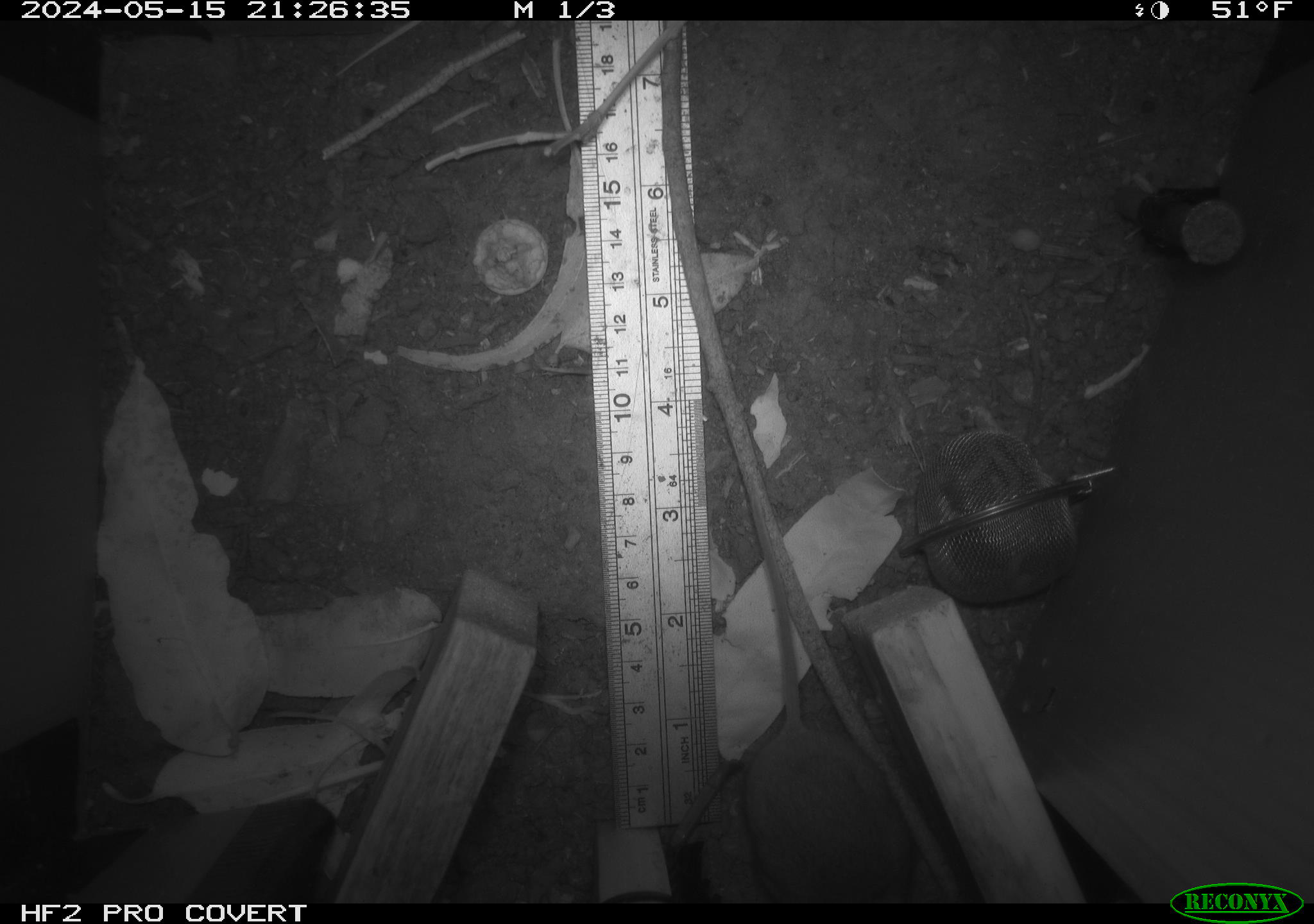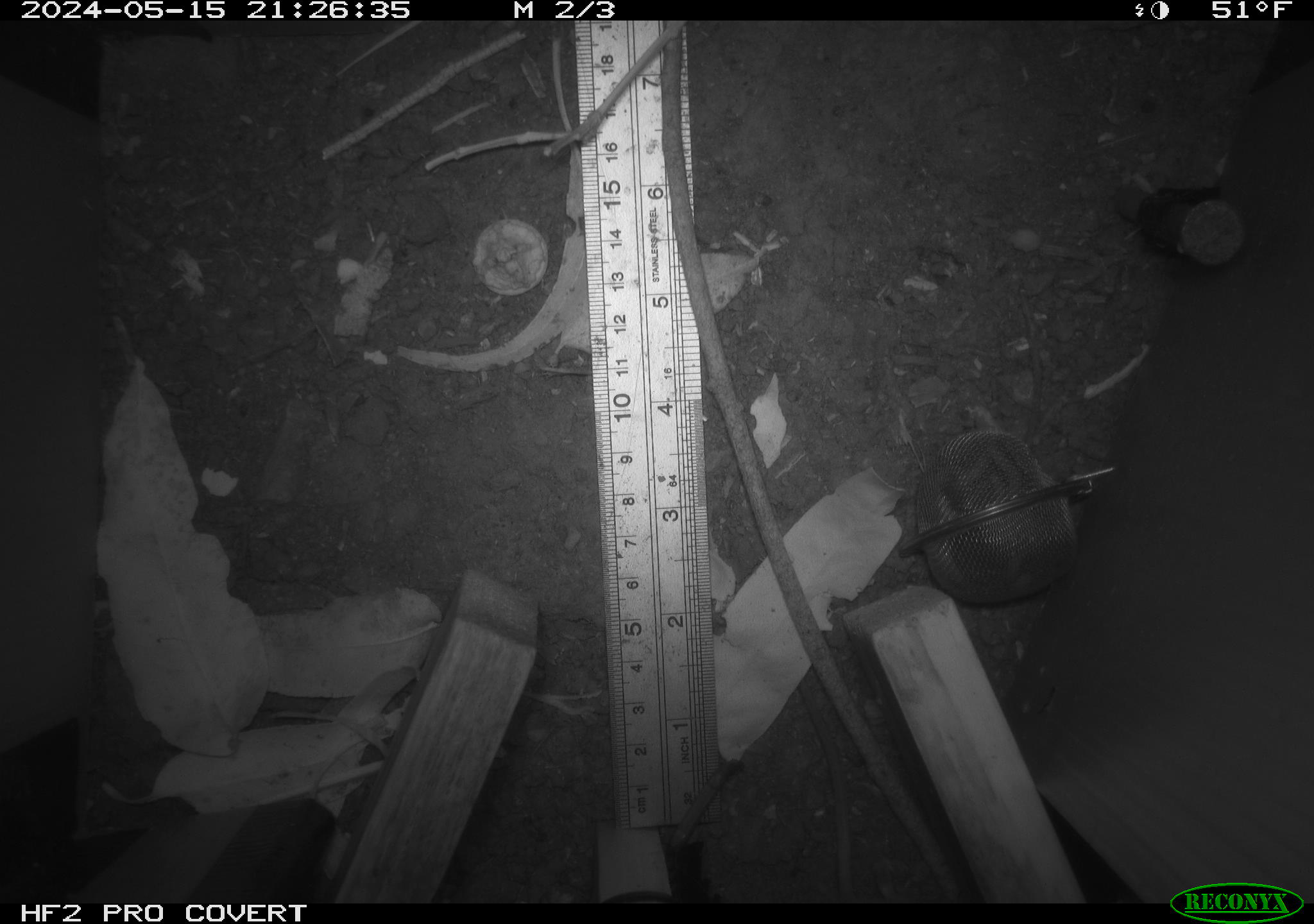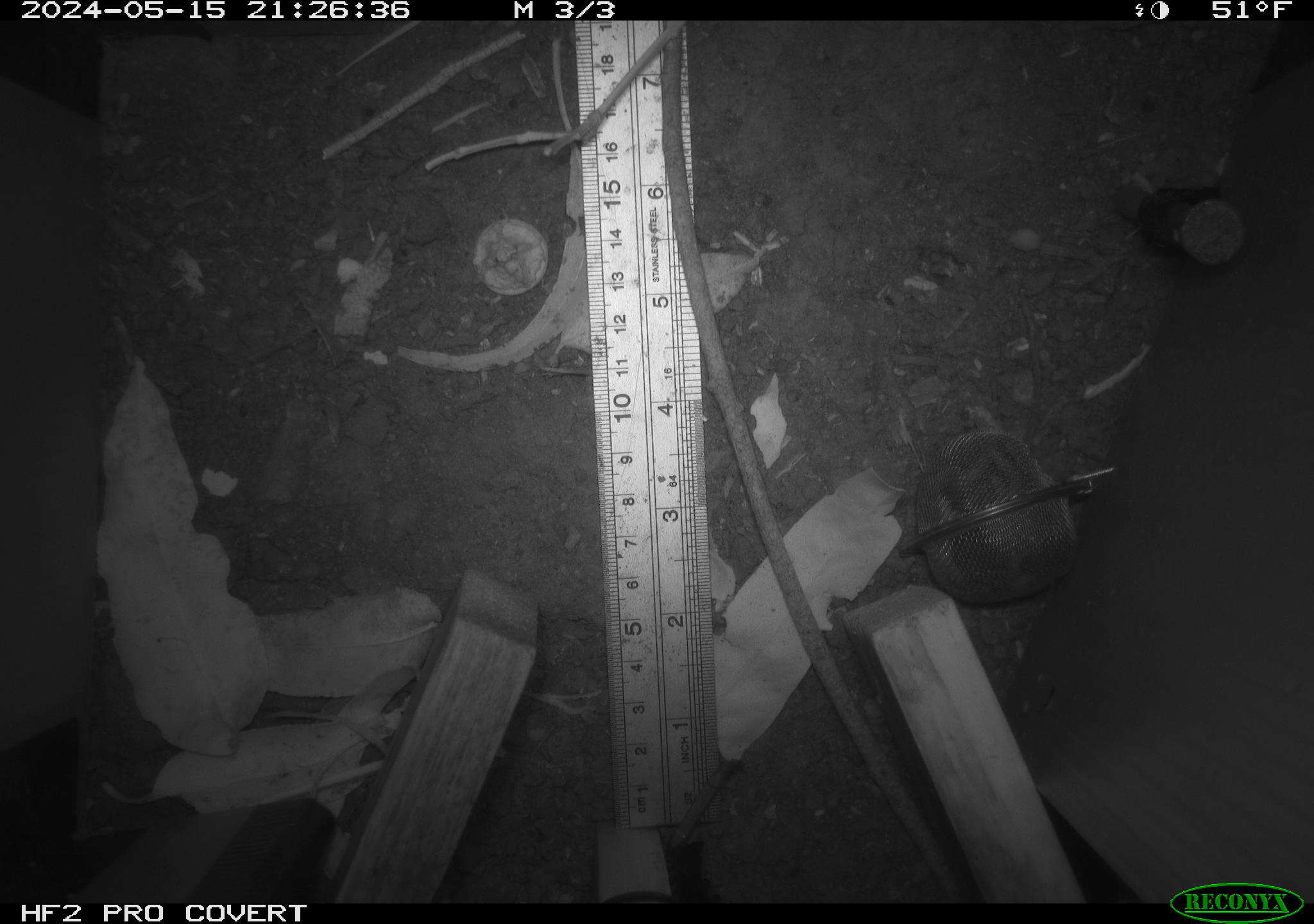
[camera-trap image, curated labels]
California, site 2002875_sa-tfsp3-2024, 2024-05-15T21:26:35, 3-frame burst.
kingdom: Animalia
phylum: Chordata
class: Mammalia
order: Rodentia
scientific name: Rodentia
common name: rodent